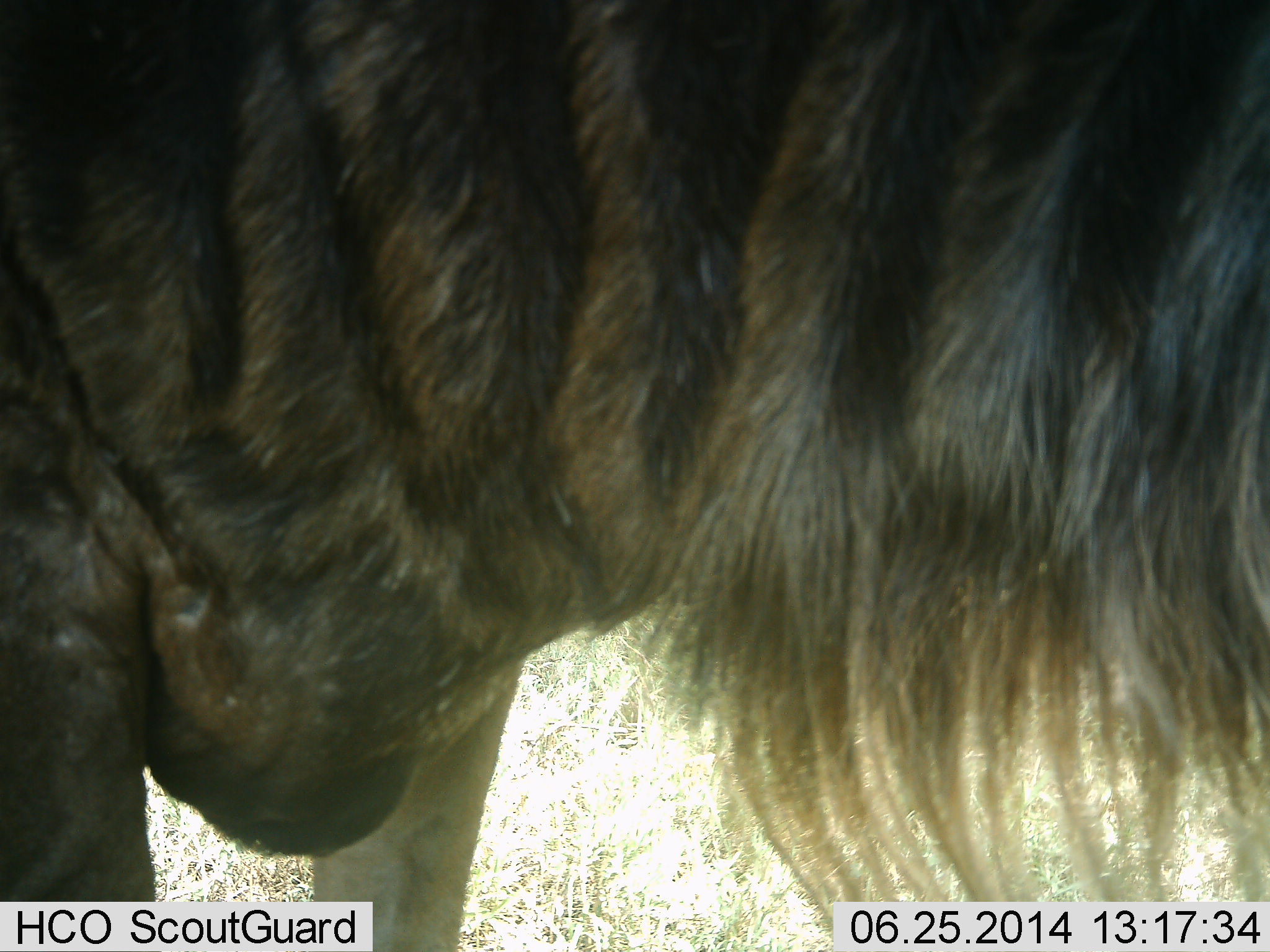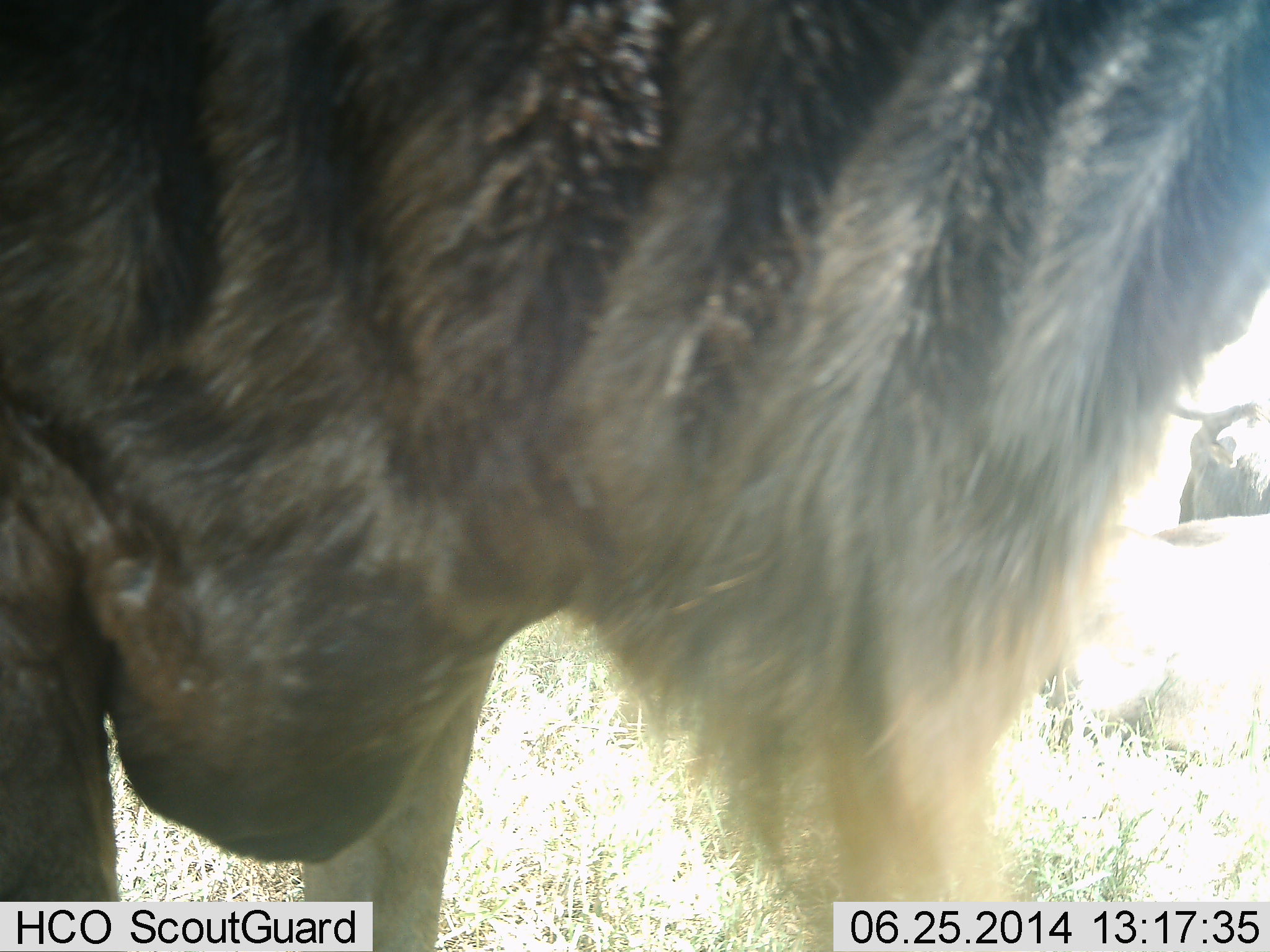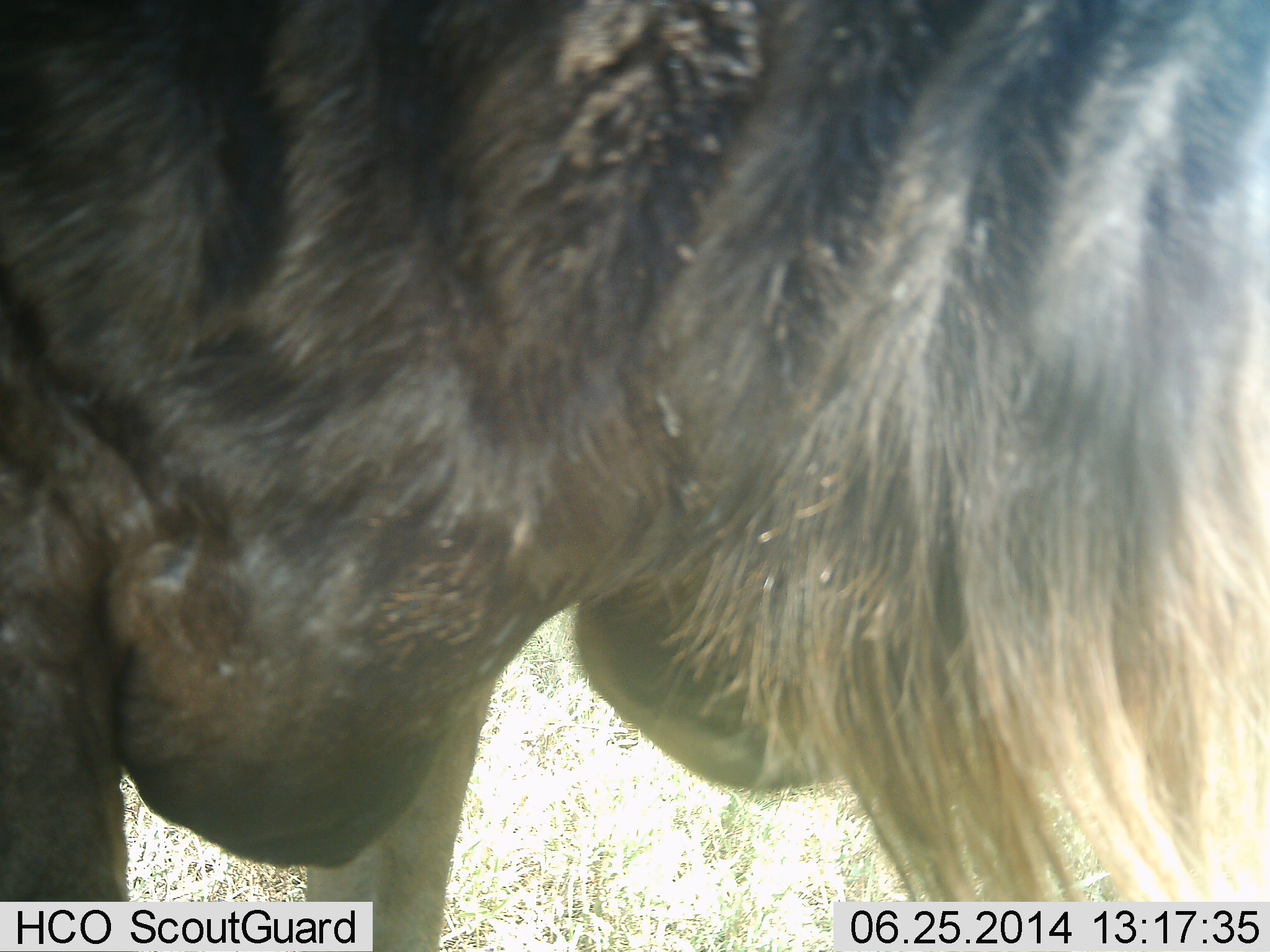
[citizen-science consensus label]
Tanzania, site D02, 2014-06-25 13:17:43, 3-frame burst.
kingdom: Animalia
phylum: Chordata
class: Mammalia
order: Artiodactyla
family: Bovidae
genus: Connochaetes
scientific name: Connochaetes taurinus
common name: blue wildebeest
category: wildebeest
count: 2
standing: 82%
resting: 27%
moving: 18%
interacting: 9%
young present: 0%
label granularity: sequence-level